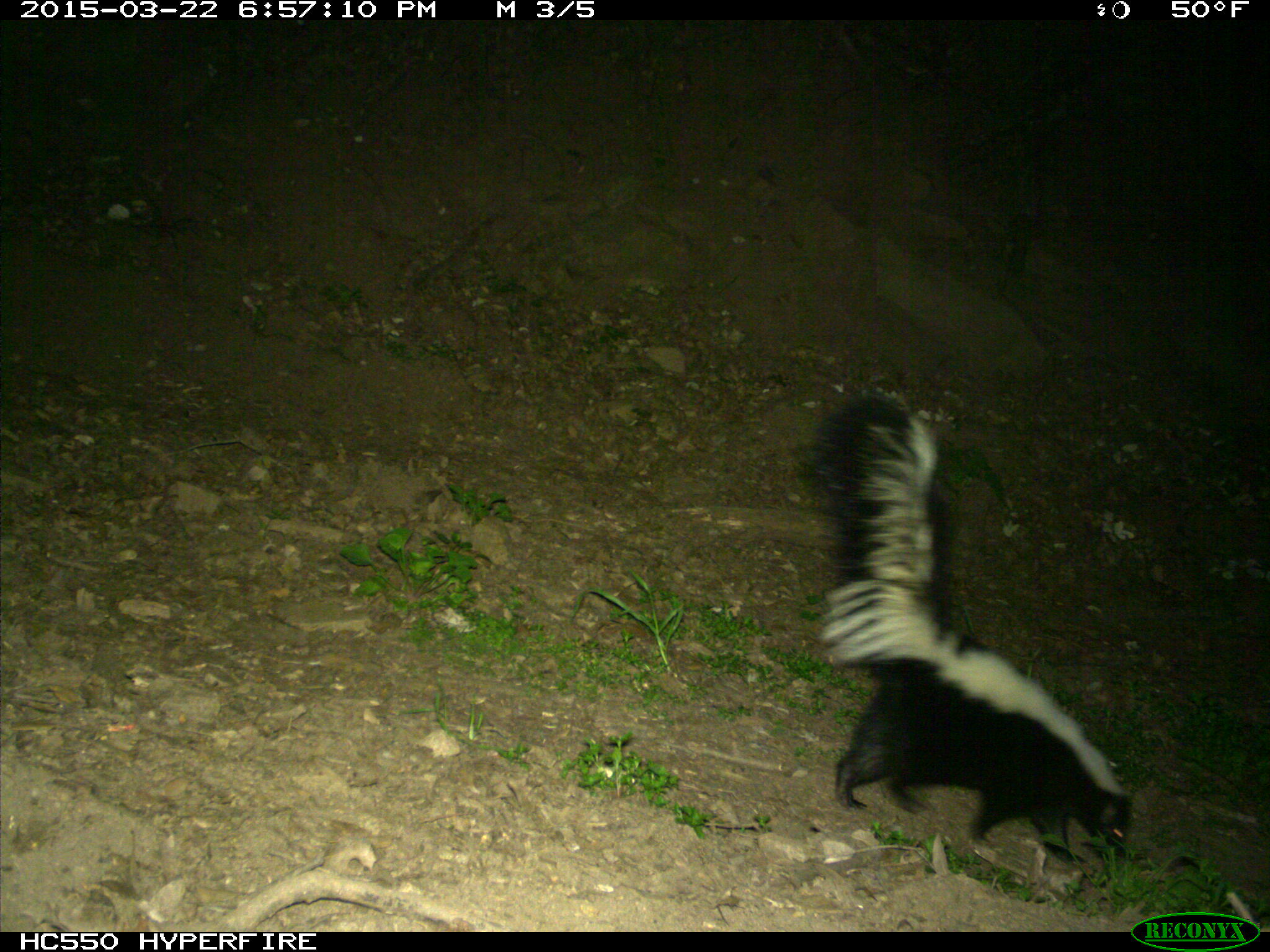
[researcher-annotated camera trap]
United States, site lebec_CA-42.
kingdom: Animalia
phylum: Chordata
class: Mammalia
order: Carnivora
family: Mephitidae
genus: Mephitis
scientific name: Mephitis mephitis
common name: striped skunk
Mephitis mephitis (striped skunk).